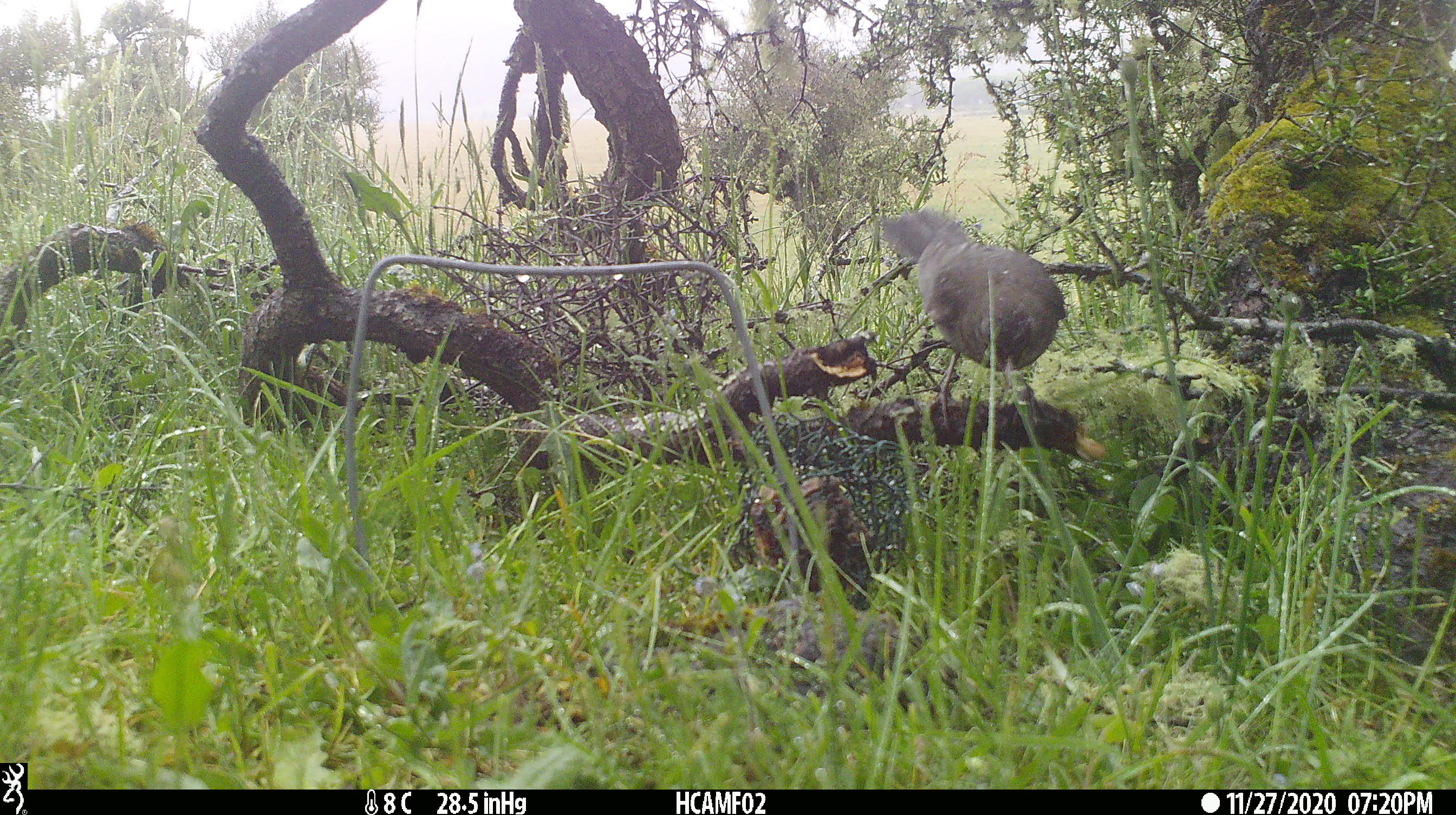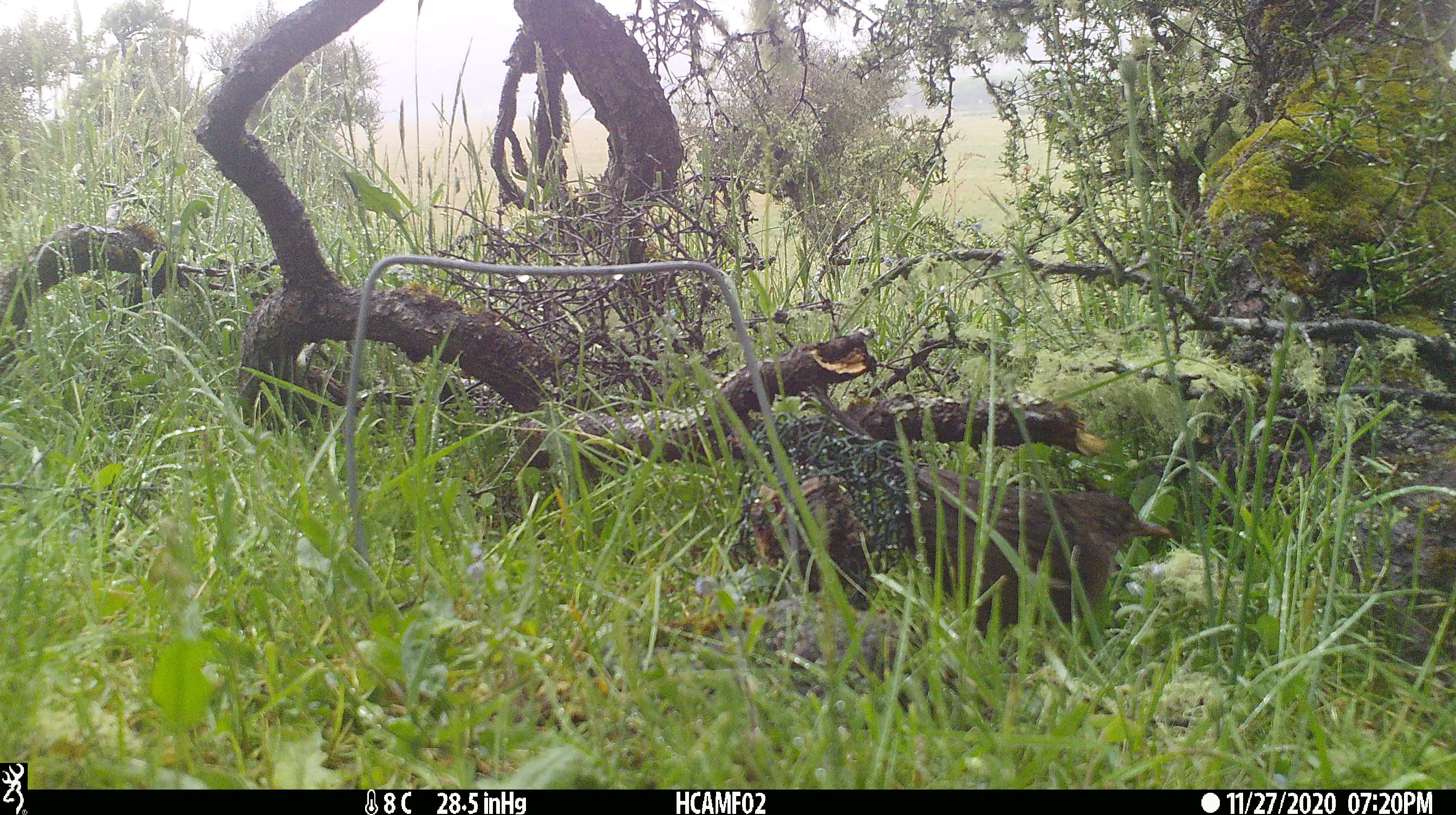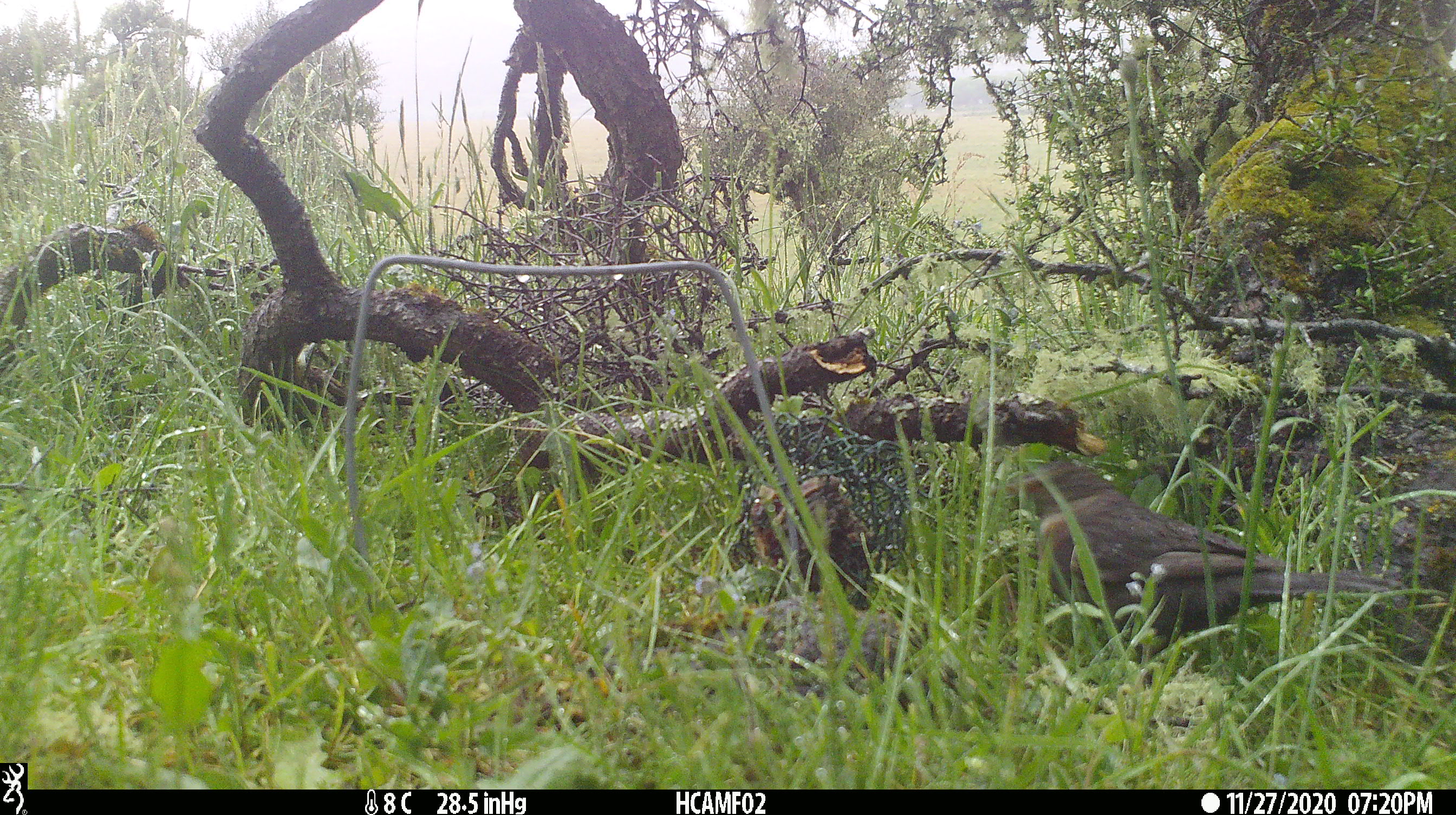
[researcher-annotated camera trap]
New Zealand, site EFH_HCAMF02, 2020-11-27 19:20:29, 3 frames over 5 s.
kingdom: Animalia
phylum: Chordata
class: Aves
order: Passeriformes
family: Turdidae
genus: Turdus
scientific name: Turdus philomelos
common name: song thrush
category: thrush